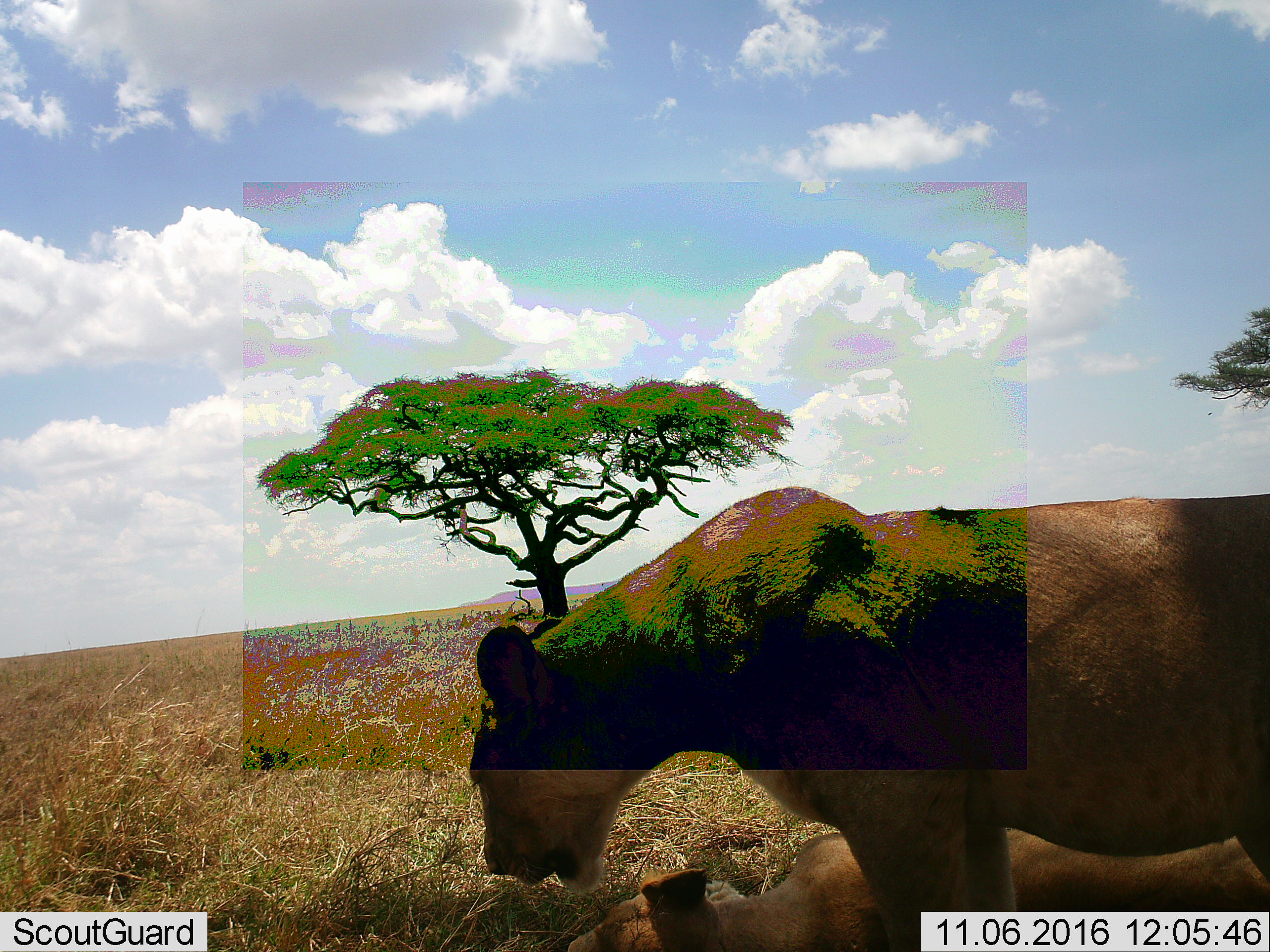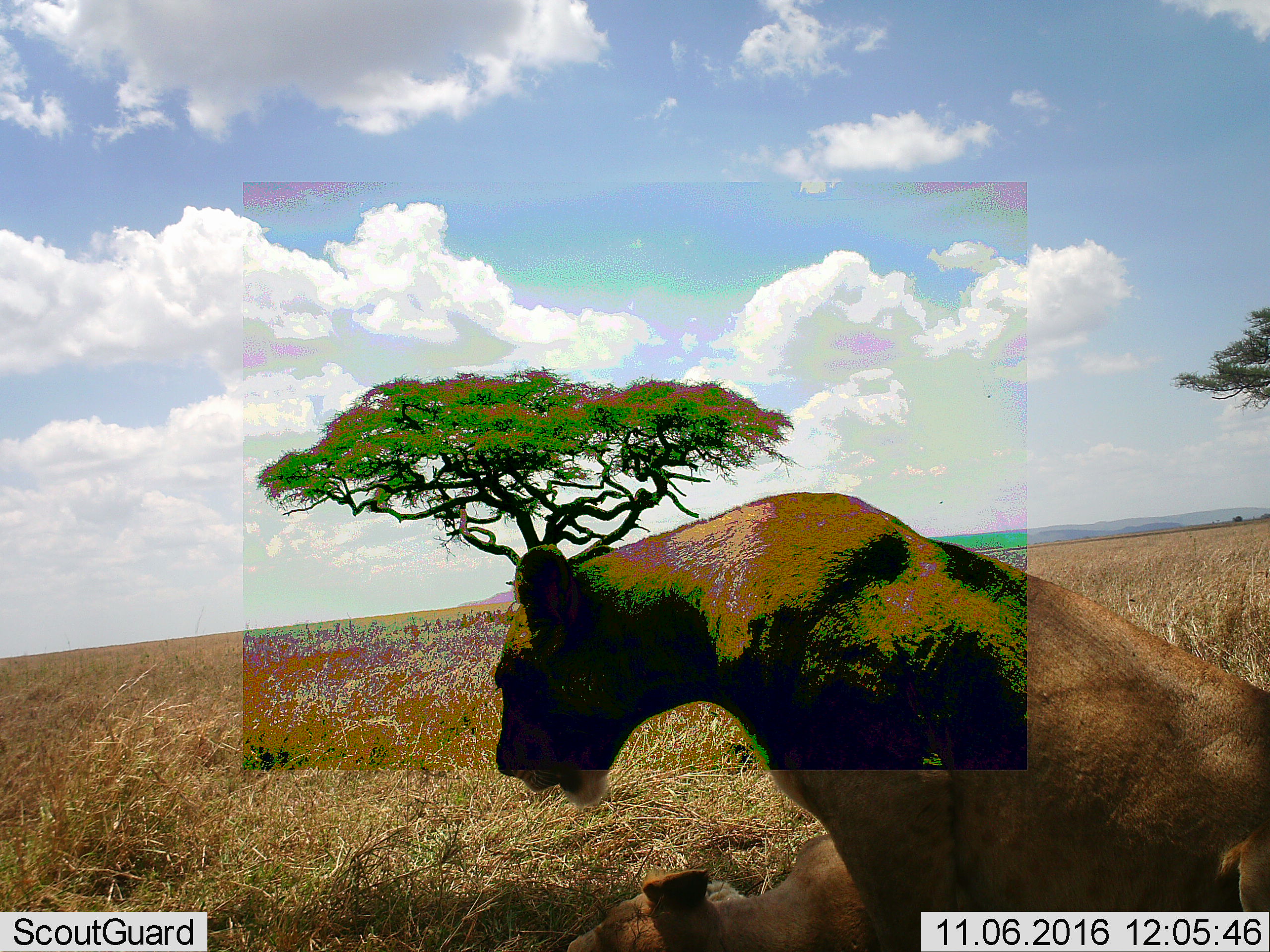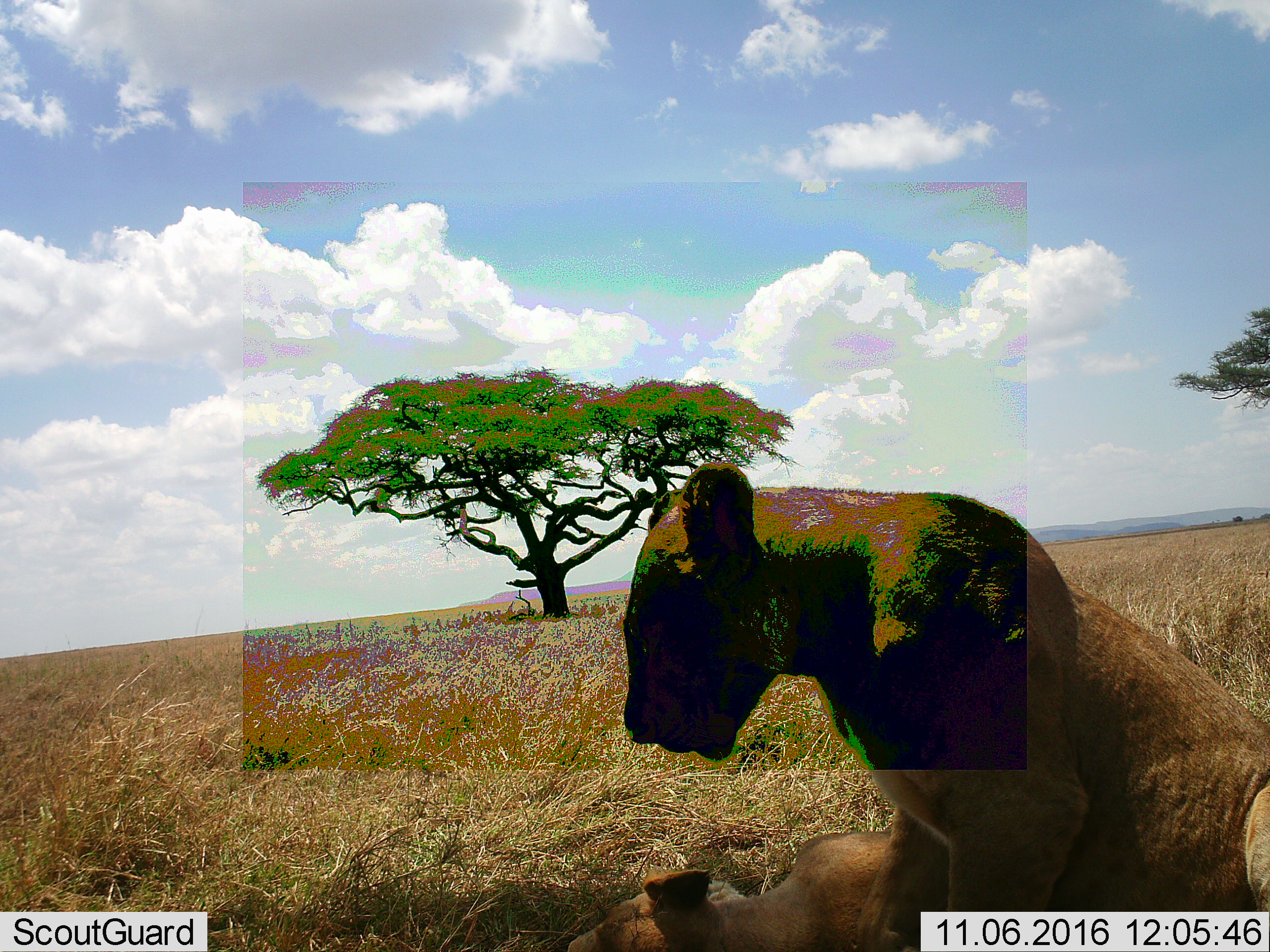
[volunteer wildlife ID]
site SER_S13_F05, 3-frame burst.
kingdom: Animalia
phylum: Chordata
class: Mammalia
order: Carnivora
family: Felidae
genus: Panthera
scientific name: Panthera leo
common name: lion female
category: lionfemale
Lionfemale (lion female) (Panthera leo), count 2. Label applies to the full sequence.